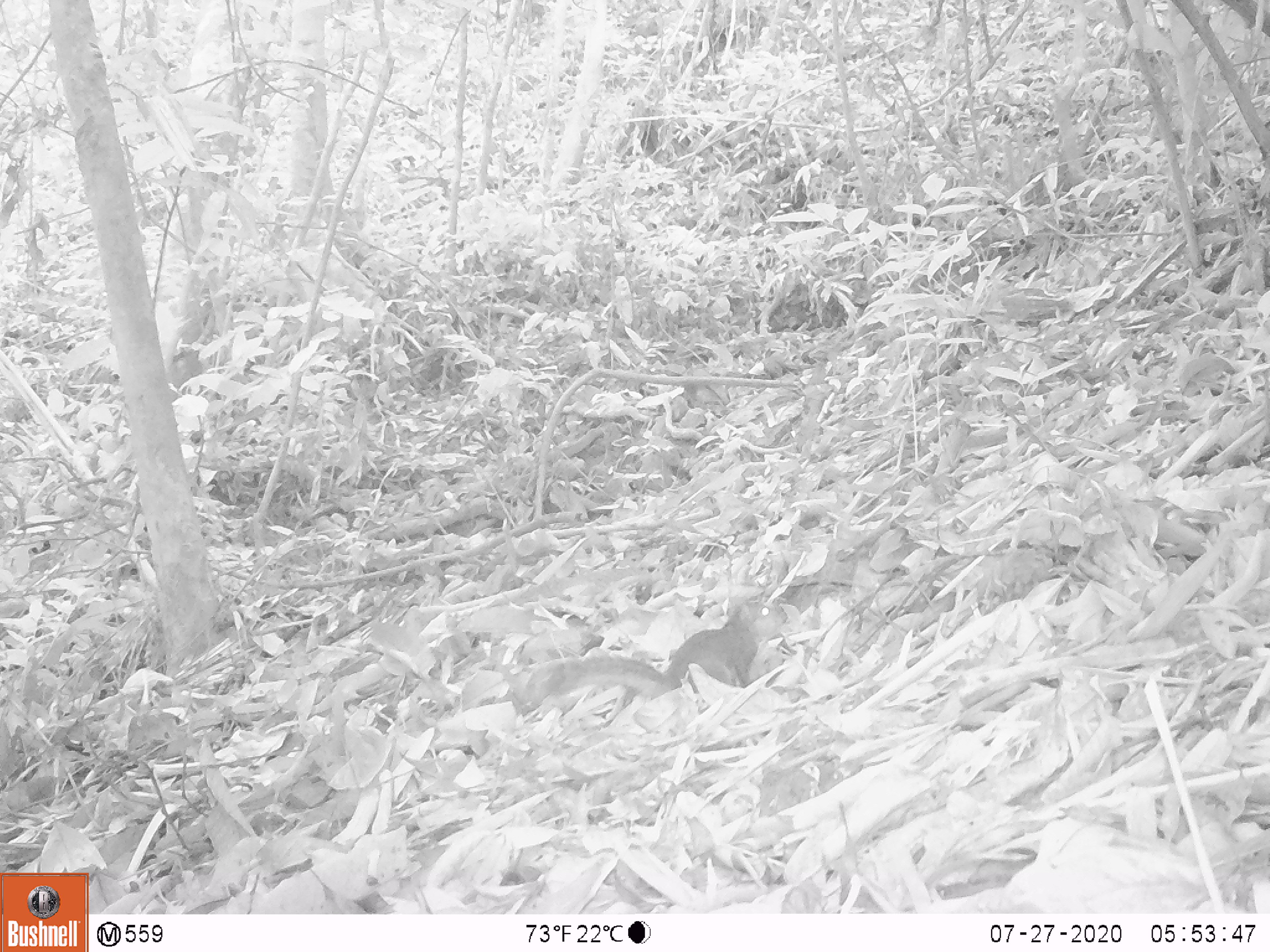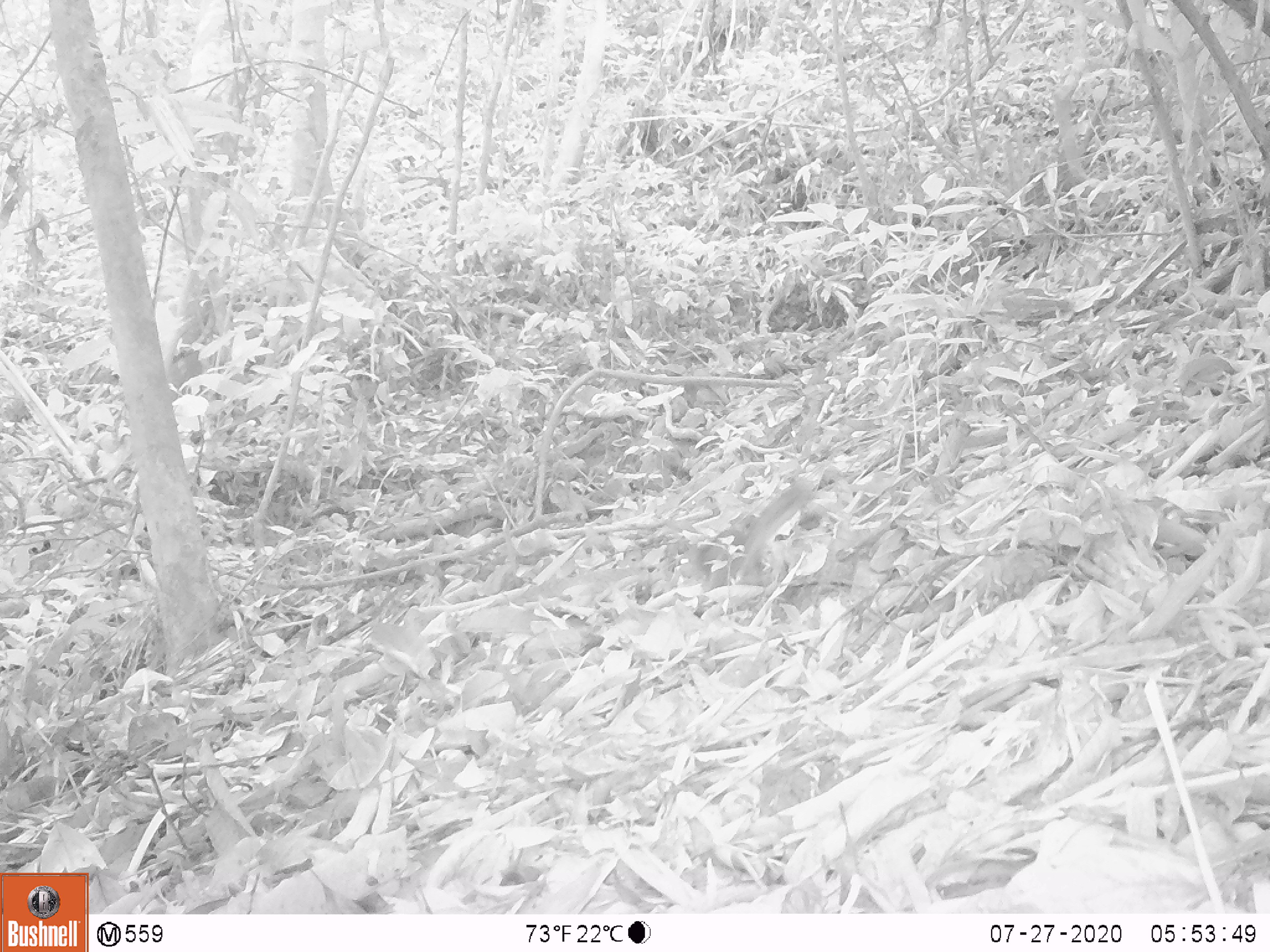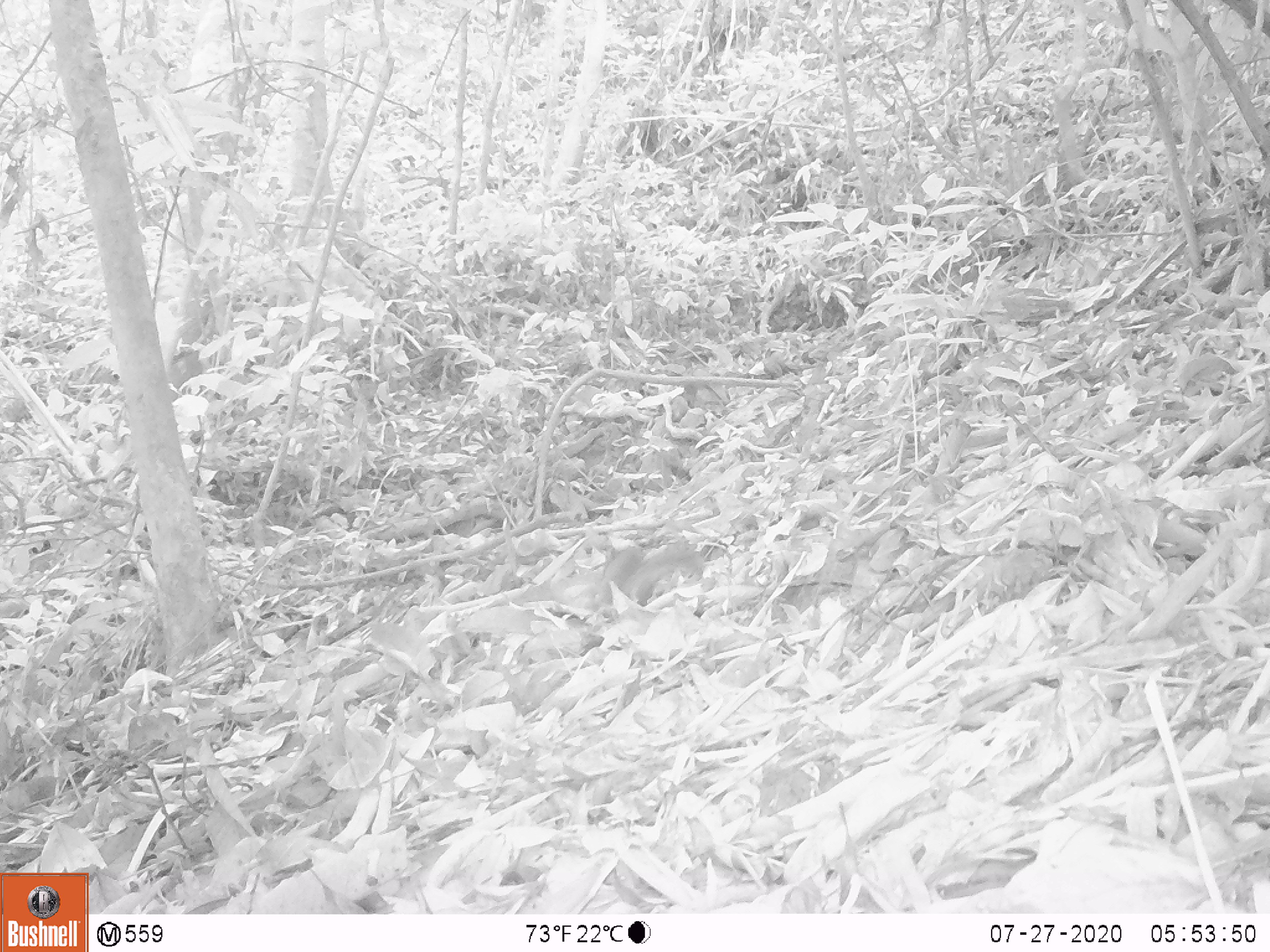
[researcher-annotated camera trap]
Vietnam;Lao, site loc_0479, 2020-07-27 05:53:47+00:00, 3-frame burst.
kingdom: Animalia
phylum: Chordata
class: Mammalia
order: Rodentia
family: Sciuridae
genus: Dremomys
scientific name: Dremomys rufigenis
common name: red-cheeked squirrel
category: red cheeked squirrel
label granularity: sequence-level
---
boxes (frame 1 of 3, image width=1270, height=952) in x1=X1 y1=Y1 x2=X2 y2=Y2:
red cheeked squirrel: x1=514 y1=598 x2=788 y2=708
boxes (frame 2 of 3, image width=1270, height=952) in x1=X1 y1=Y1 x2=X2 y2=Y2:
red cheeked squirrel: x1=676 y1=478 x2=815 y2=591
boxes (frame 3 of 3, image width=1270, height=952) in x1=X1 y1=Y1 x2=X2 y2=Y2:
red cheeked squirrel: x1=589 y1=537 x2=702 y2=612